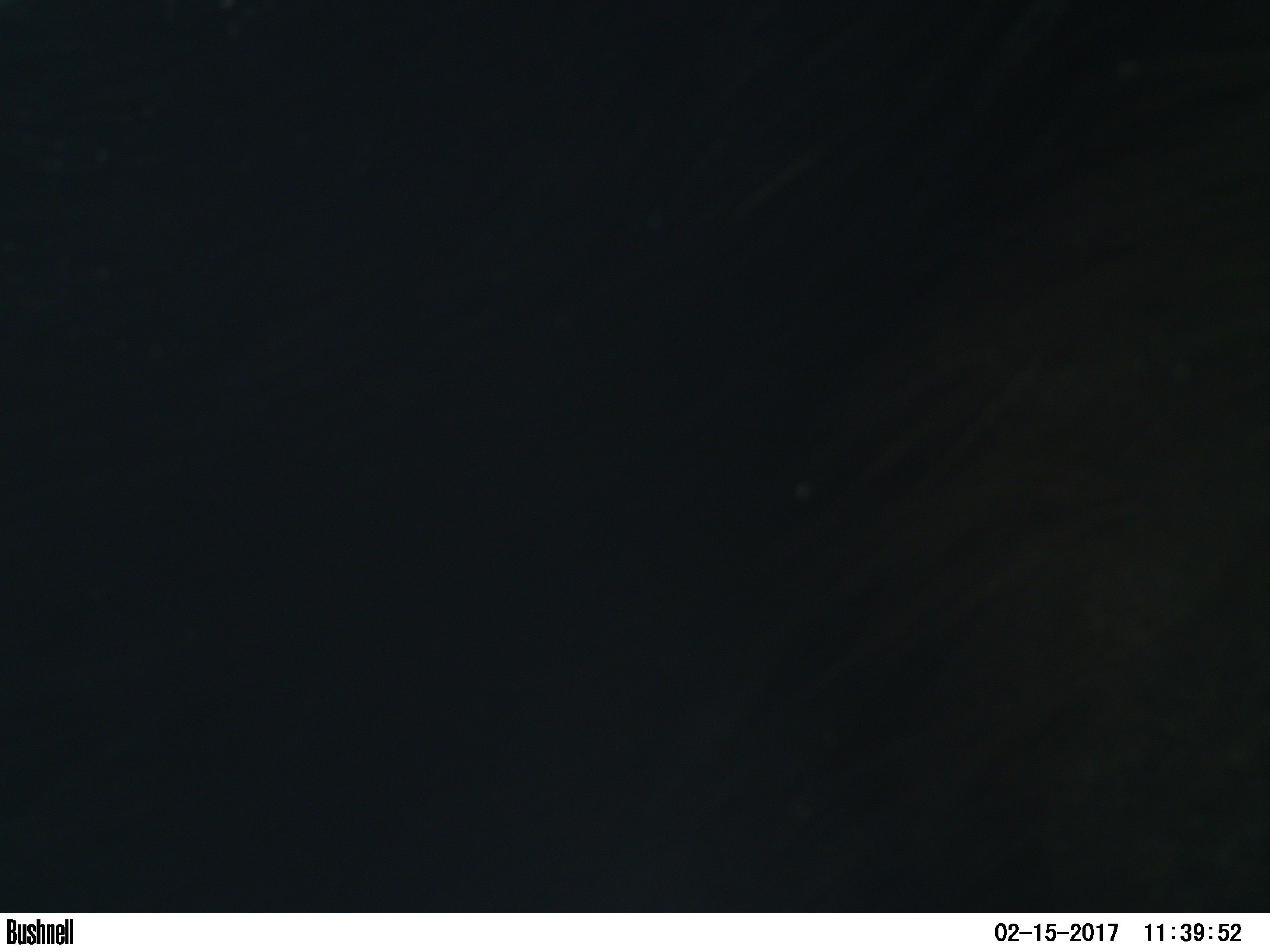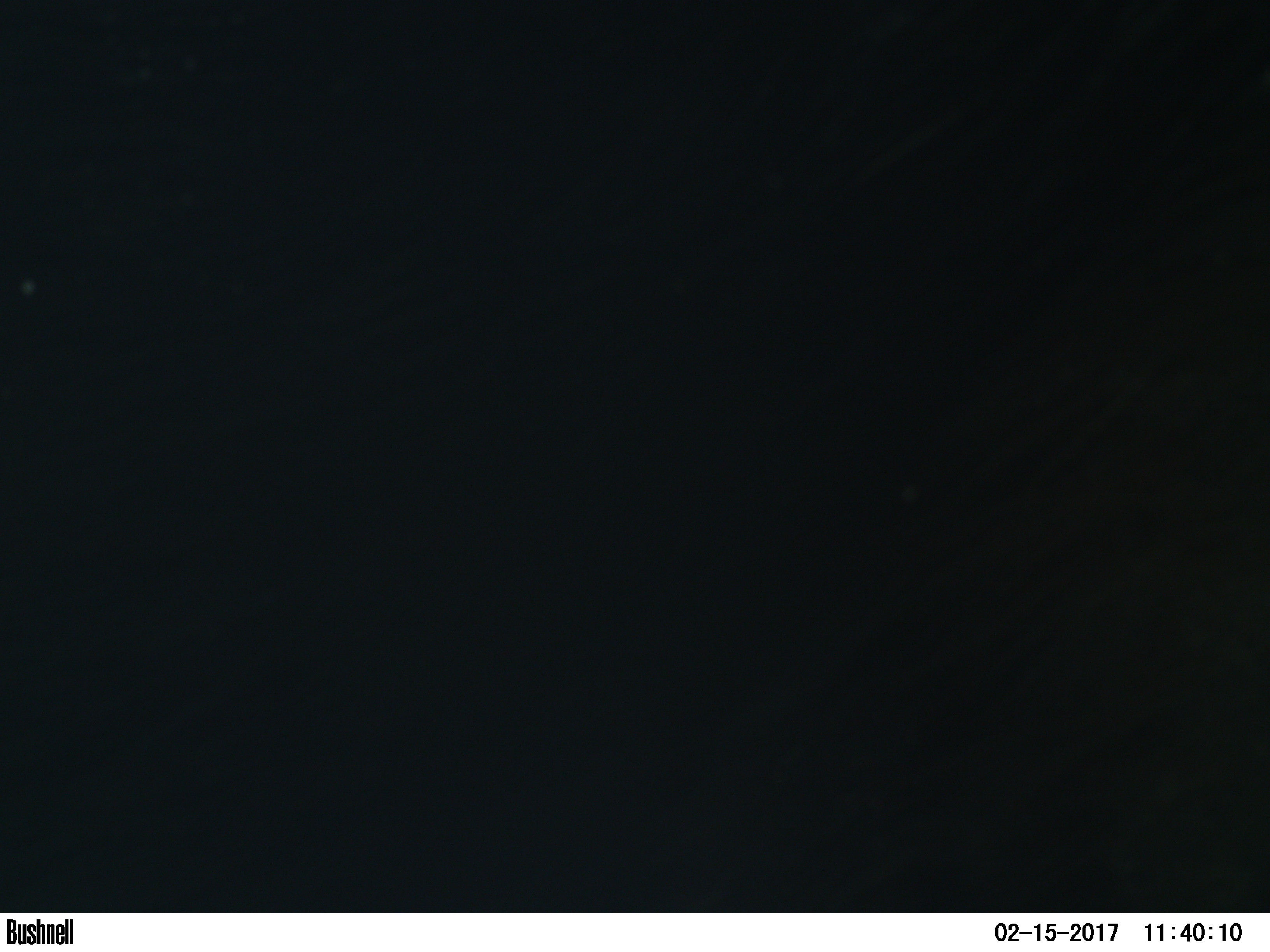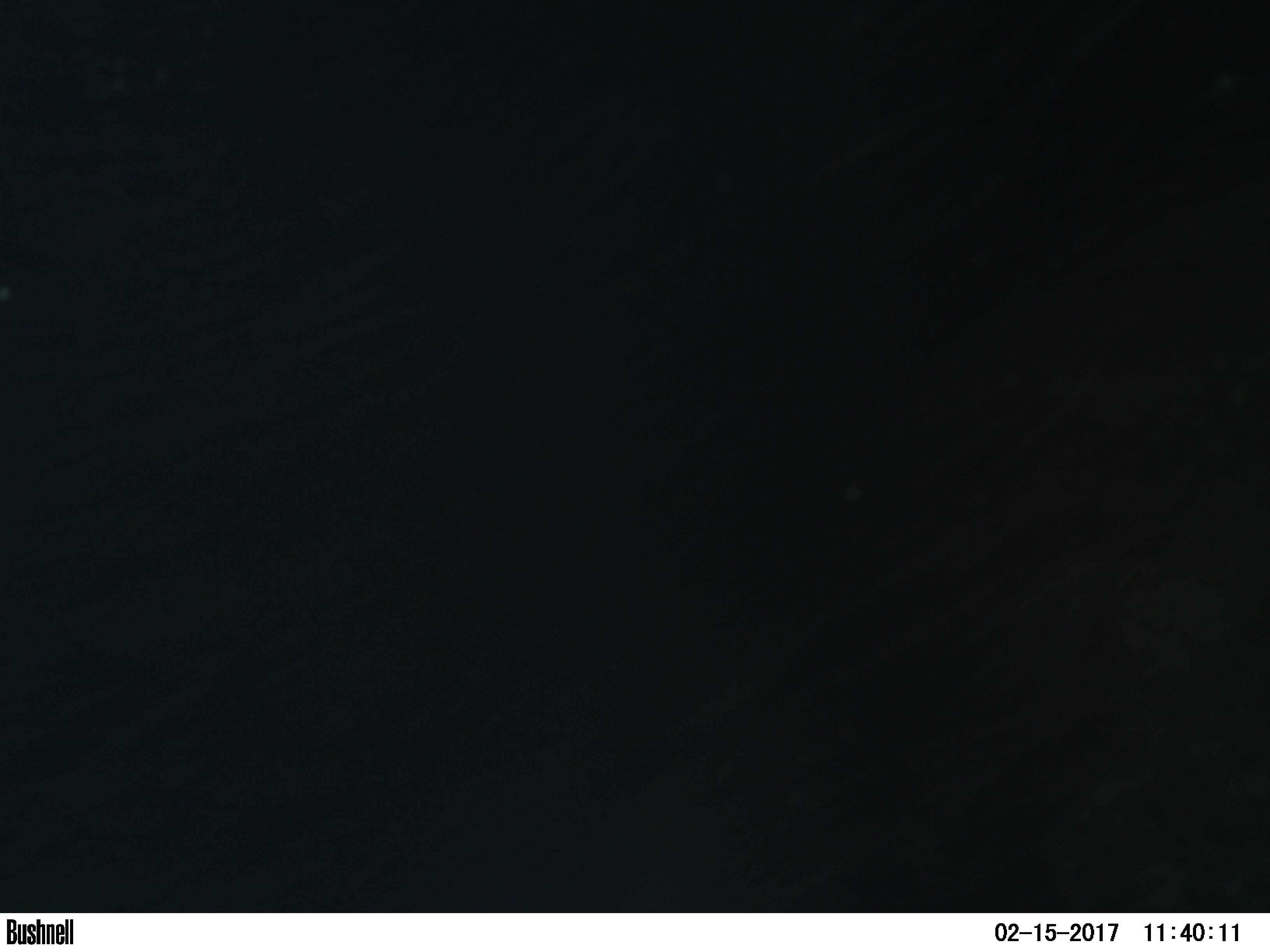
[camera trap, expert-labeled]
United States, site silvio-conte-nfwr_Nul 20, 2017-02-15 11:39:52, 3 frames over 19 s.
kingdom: Animalia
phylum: Chordata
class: Mammalia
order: Artiodactyla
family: Cervidae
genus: Alces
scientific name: Alces alces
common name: moose